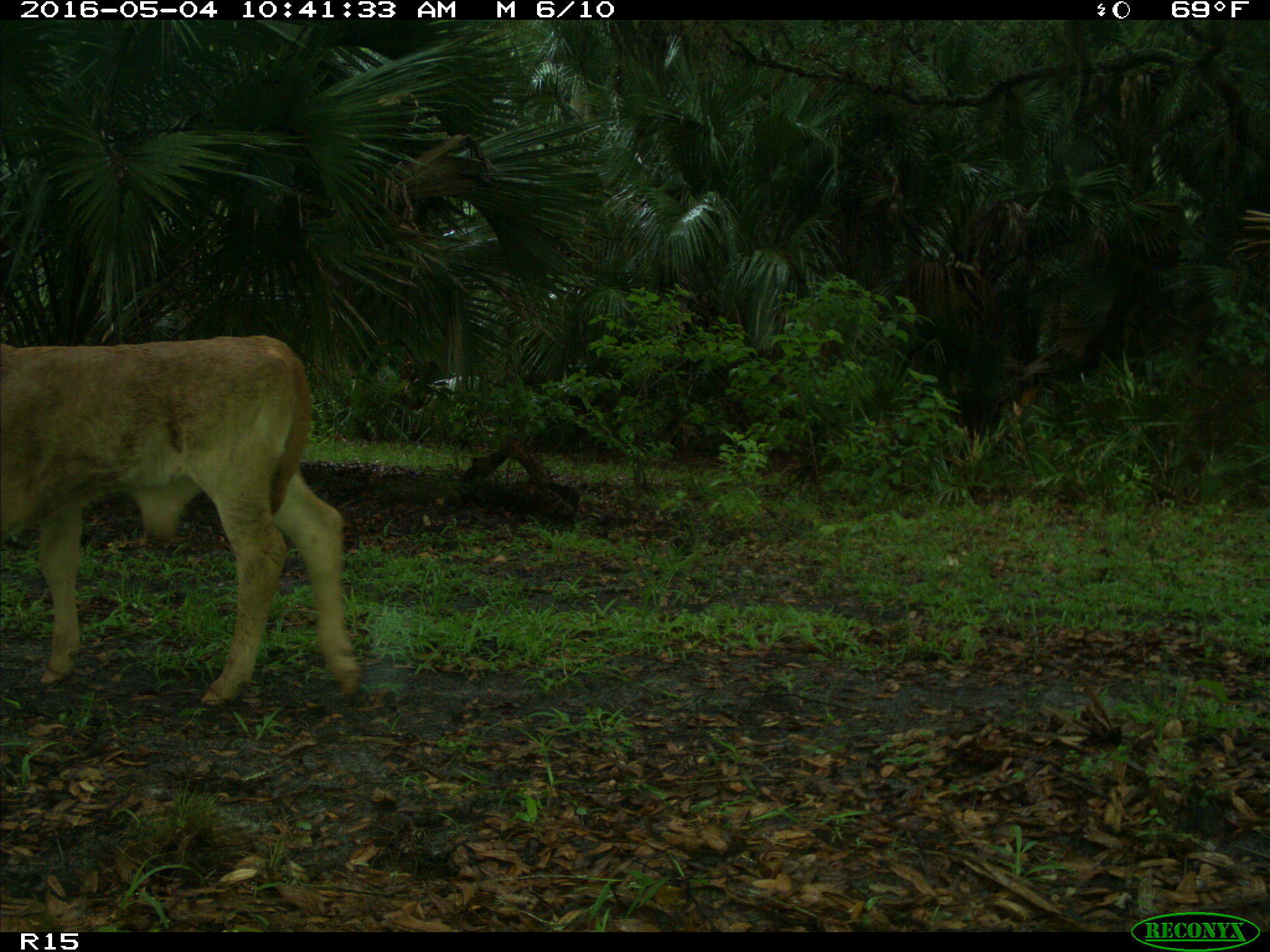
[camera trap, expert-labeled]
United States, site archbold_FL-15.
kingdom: Animalia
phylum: Chordata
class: Mammalia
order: Artiodactyla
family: Bovidae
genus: Bos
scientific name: Bos taurus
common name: domestic cow